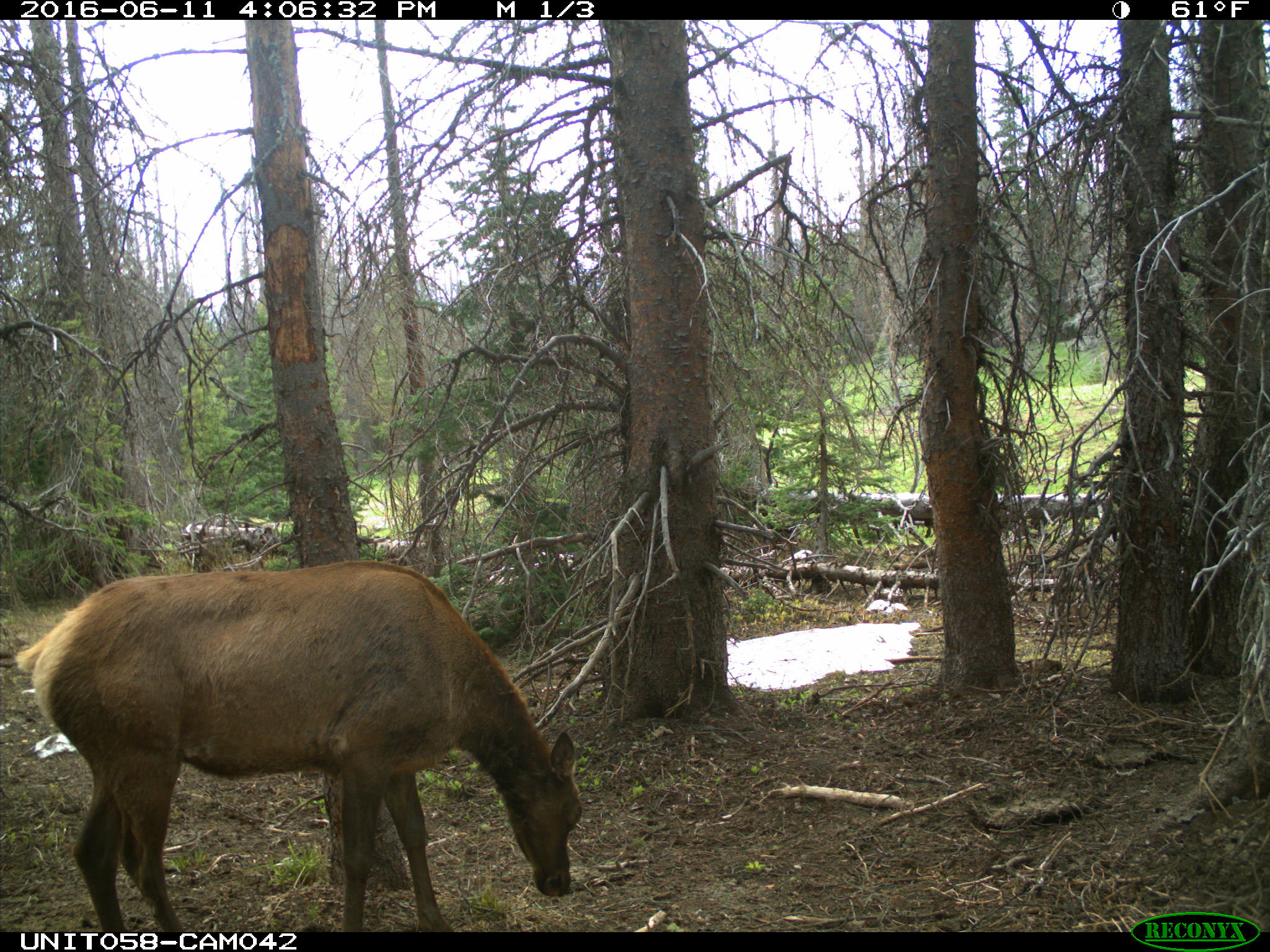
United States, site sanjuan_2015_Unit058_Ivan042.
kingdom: Animalia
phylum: Chordata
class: Mammalia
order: Artiodactyla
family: Cervidae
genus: Cervus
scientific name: Cervus elaphus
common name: red deer